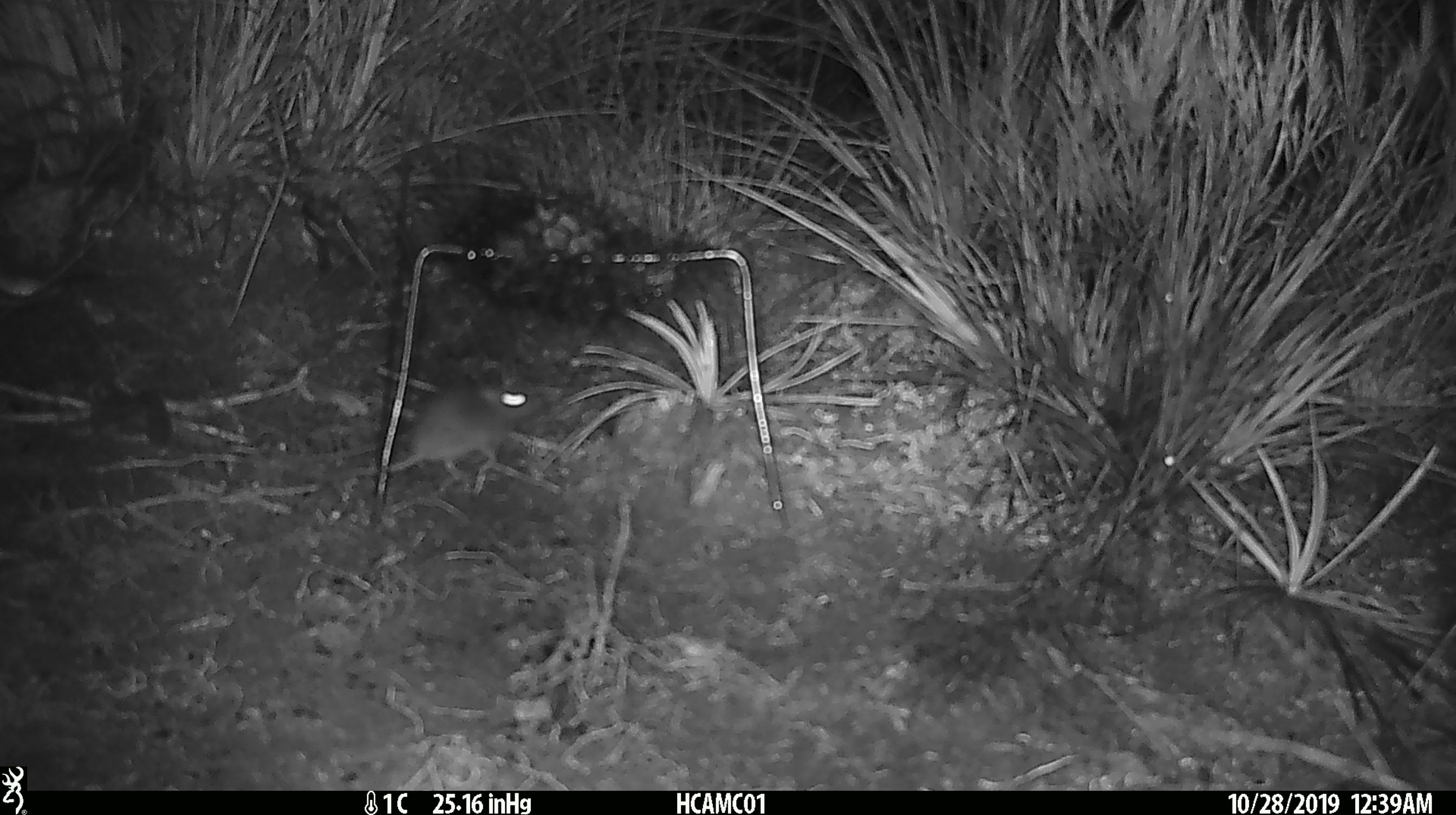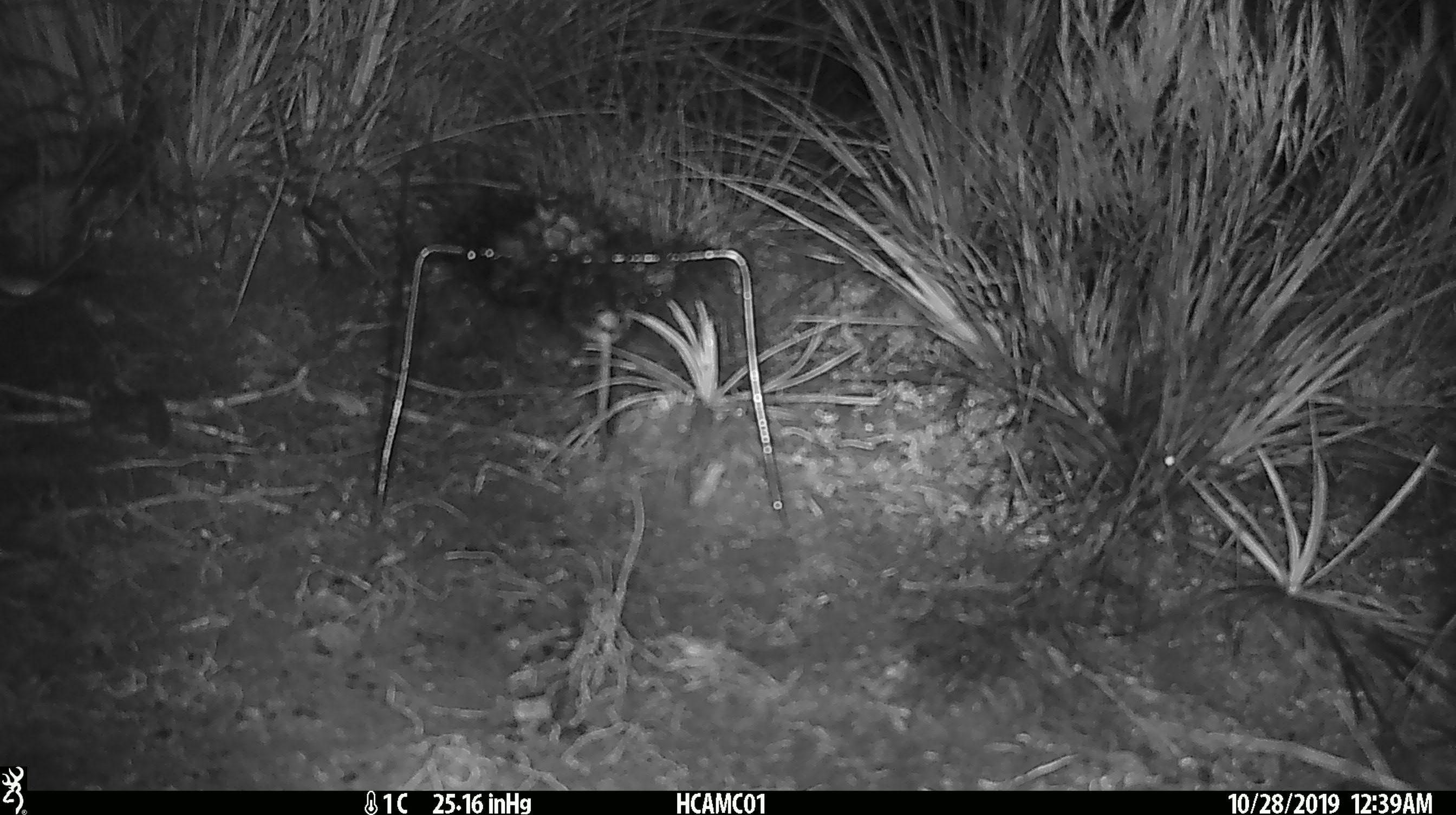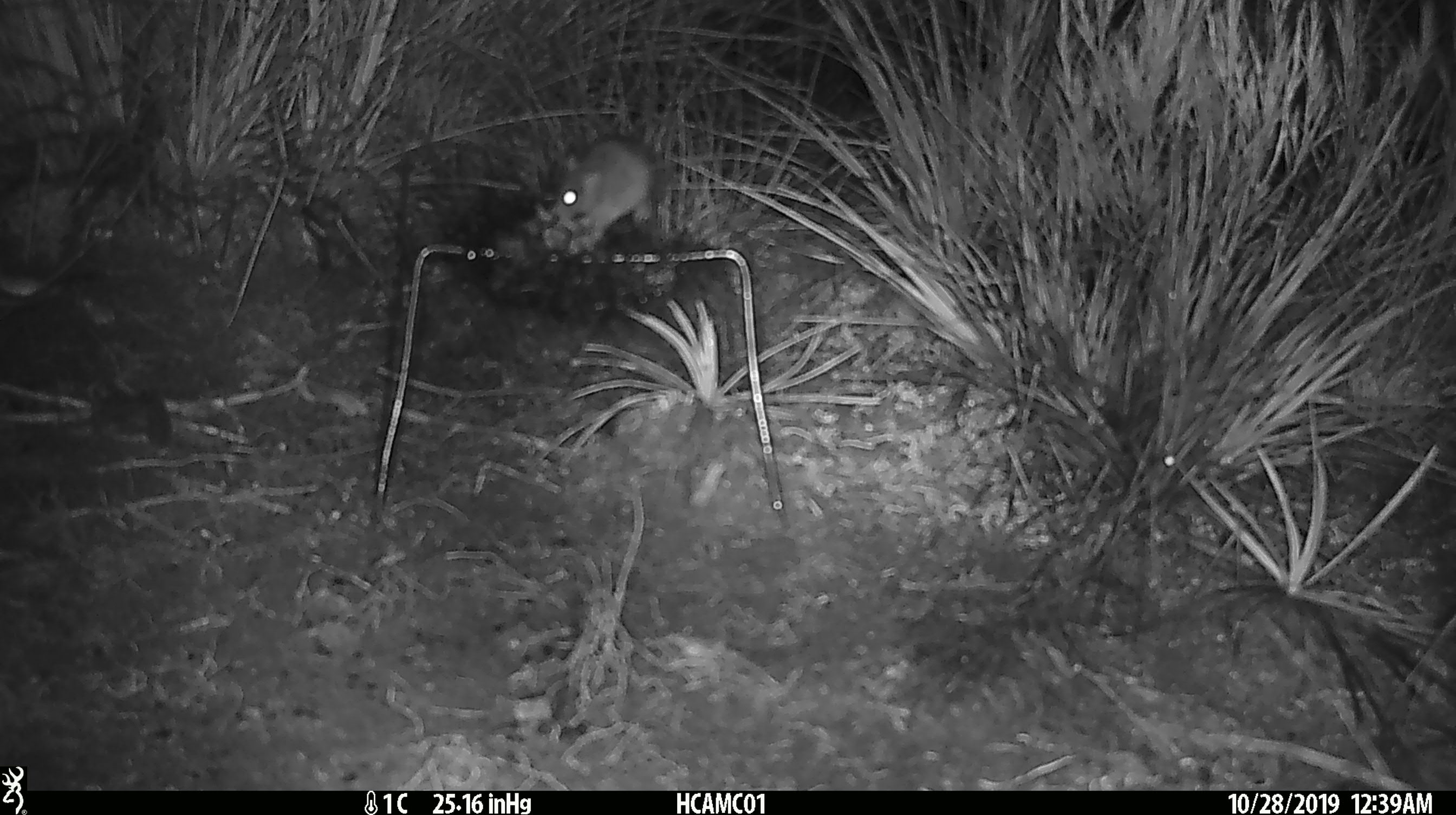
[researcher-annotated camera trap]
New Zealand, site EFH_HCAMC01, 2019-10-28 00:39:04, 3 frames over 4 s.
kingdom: Animalia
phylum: Chordata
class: Mammalia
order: Rodentia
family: Muridae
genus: Mus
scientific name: Mus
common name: mouse